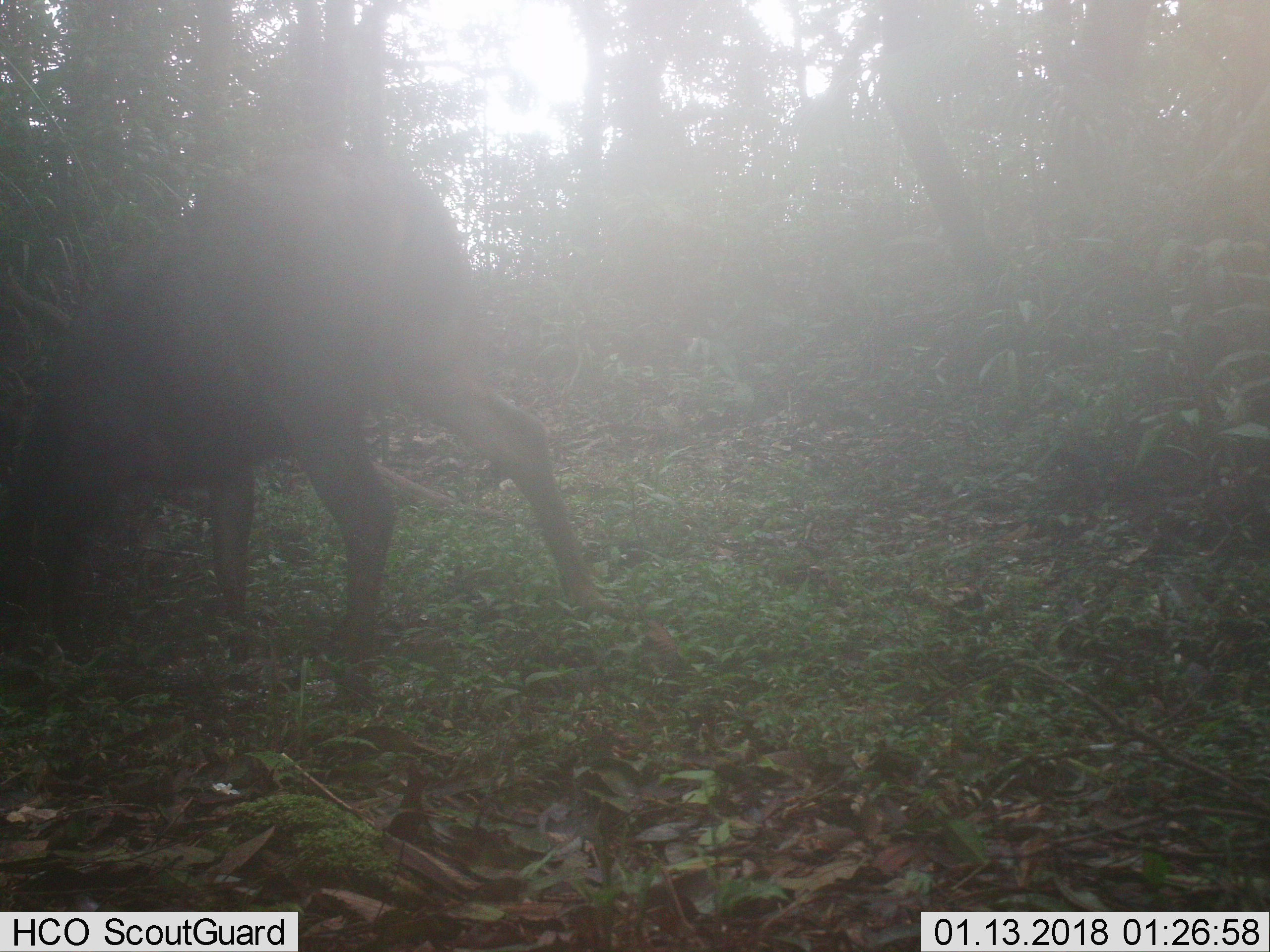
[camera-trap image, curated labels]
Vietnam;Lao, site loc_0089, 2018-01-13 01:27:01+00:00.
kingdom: Animalia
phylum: Chordata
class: Mammalia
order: Artiodactyla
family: Cervidae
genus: Rusa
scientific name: Rusa unicolor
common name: sambar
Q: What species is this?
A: Sambar (Rusa unicolor).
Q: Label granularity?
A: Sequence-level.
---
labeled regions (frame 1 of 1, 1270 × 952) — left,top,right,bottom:
sambar: 0,141,609,663